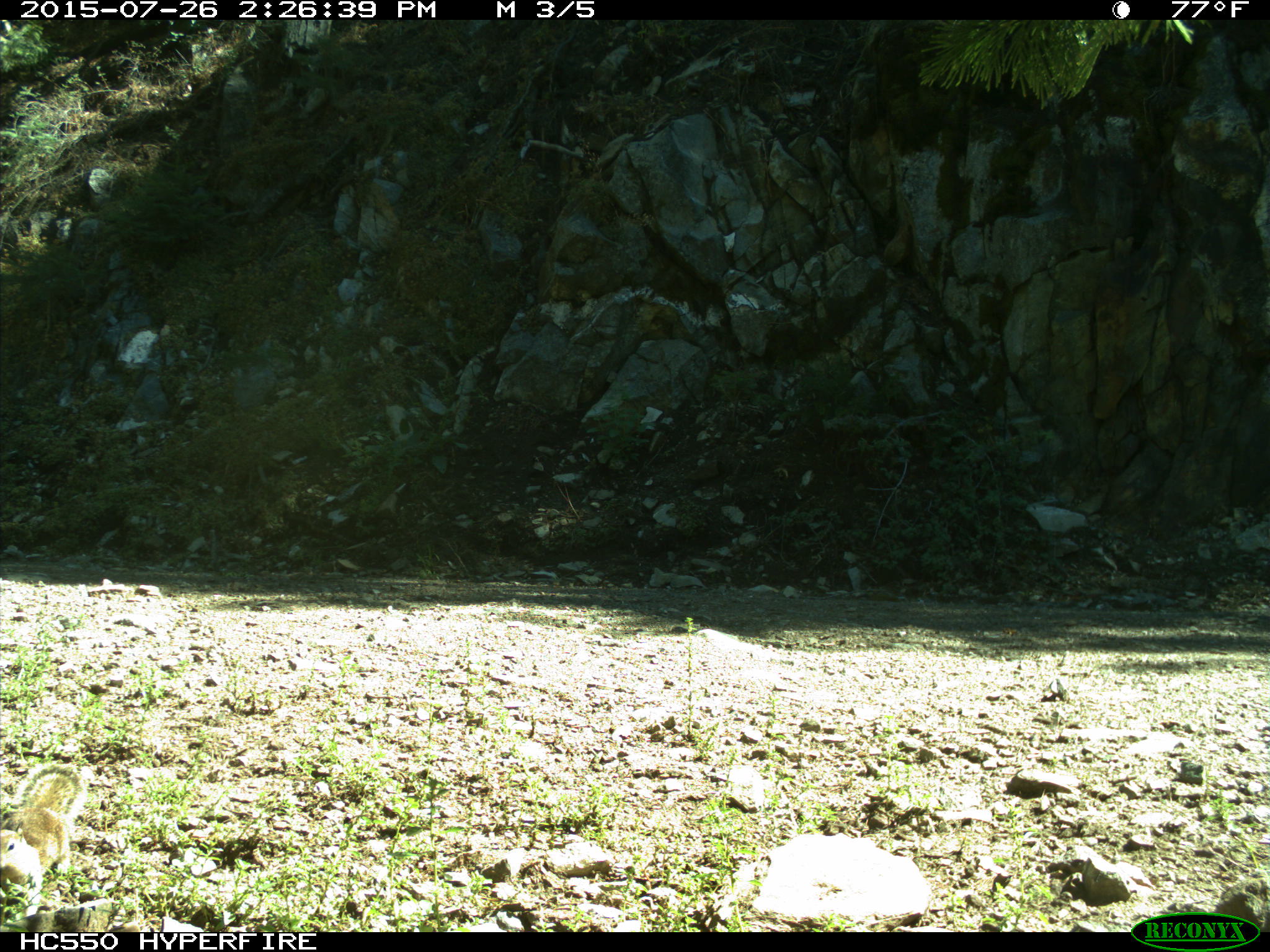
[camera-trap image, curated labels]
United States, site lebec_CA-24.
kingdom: Animalia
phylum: Chordata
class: Mammalia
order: Rodentia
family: Sciuridae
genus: Otospermophilus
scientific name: Otospermophilus beecheyi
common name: california ground squirrel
Otospermophilus beecheyi (california ground squirrel).